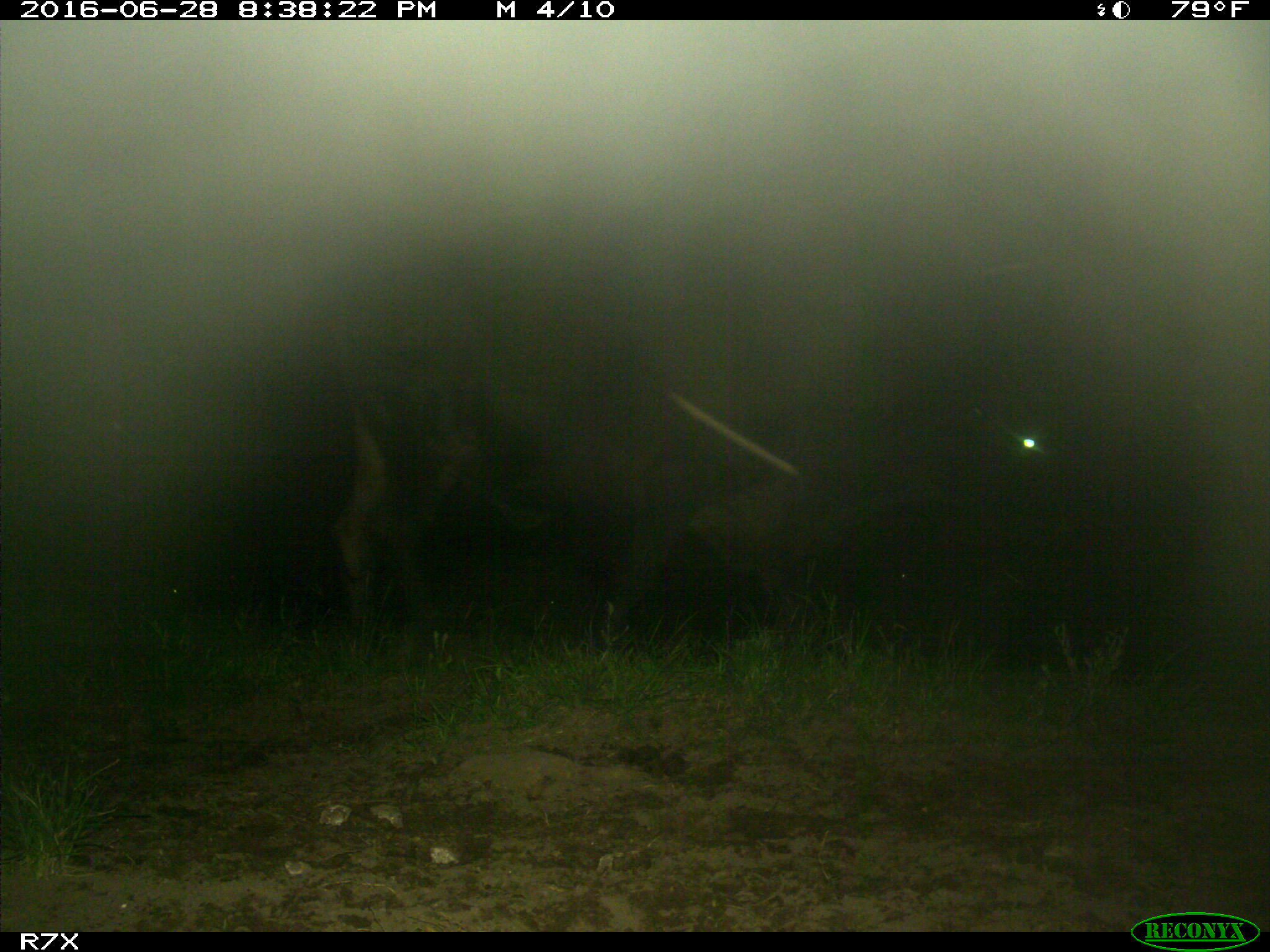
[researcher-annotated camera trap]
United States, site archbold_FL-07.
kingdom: Animalia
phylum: Chordata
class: Mammalia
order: Artiodactyla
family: Bovidae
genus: Bos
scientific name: Bos taurus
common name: domestic cow